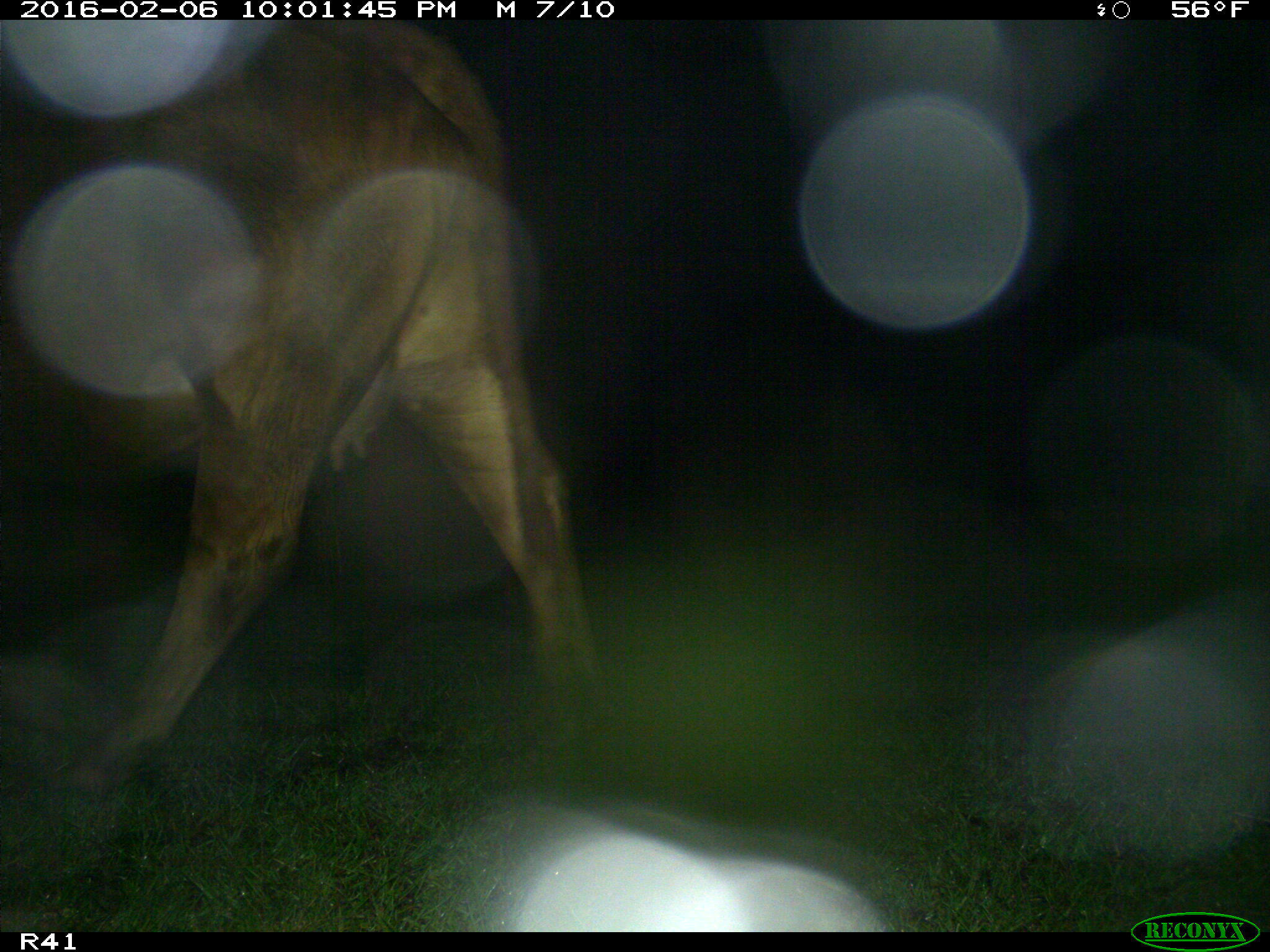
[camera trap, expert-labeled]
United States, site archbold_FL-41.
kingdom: Animalia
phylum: Chordata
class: Mammalia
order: Artiodactyla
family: Bovidae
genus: Bos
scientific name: Bos taurus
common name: domestic cow